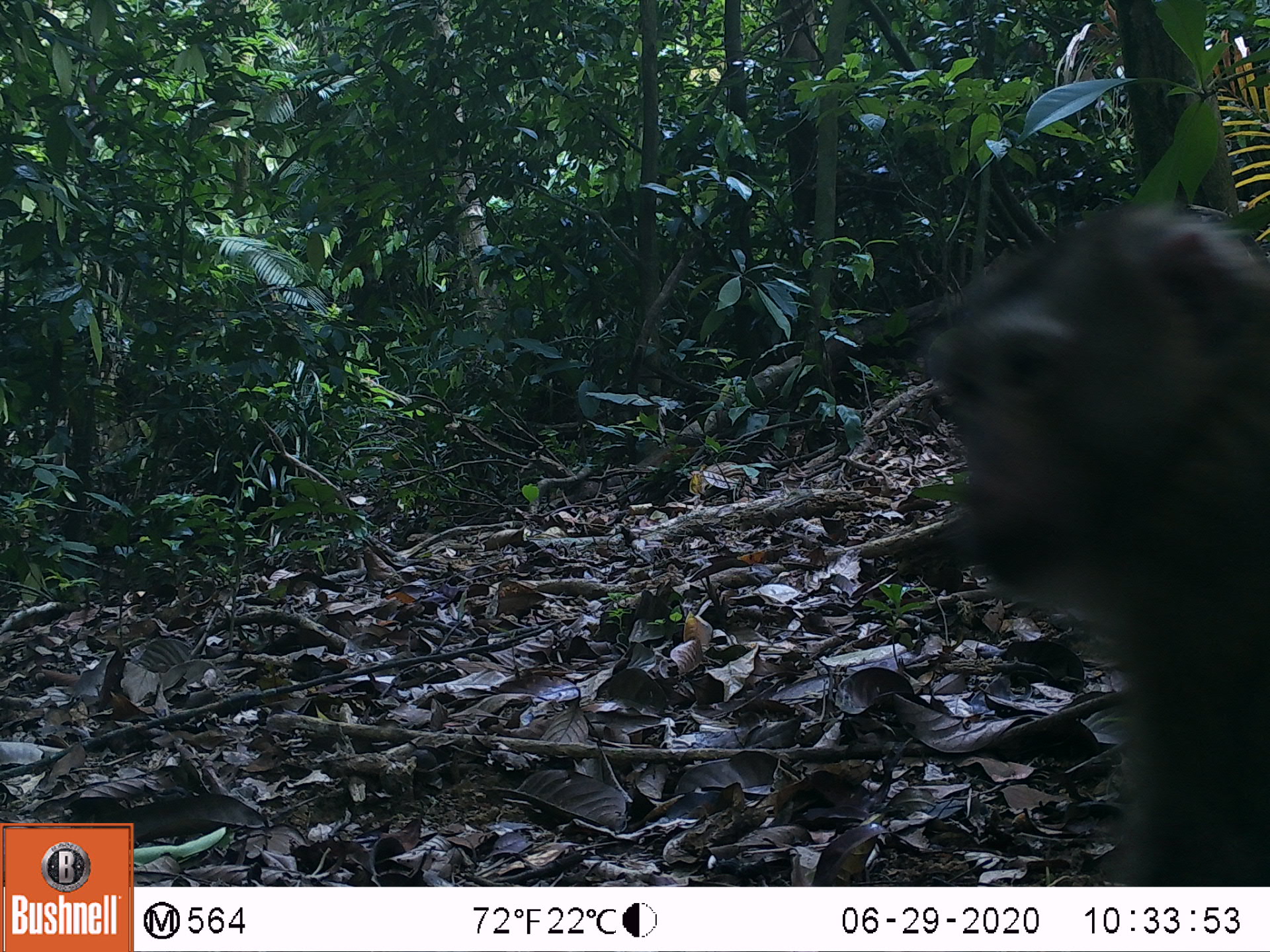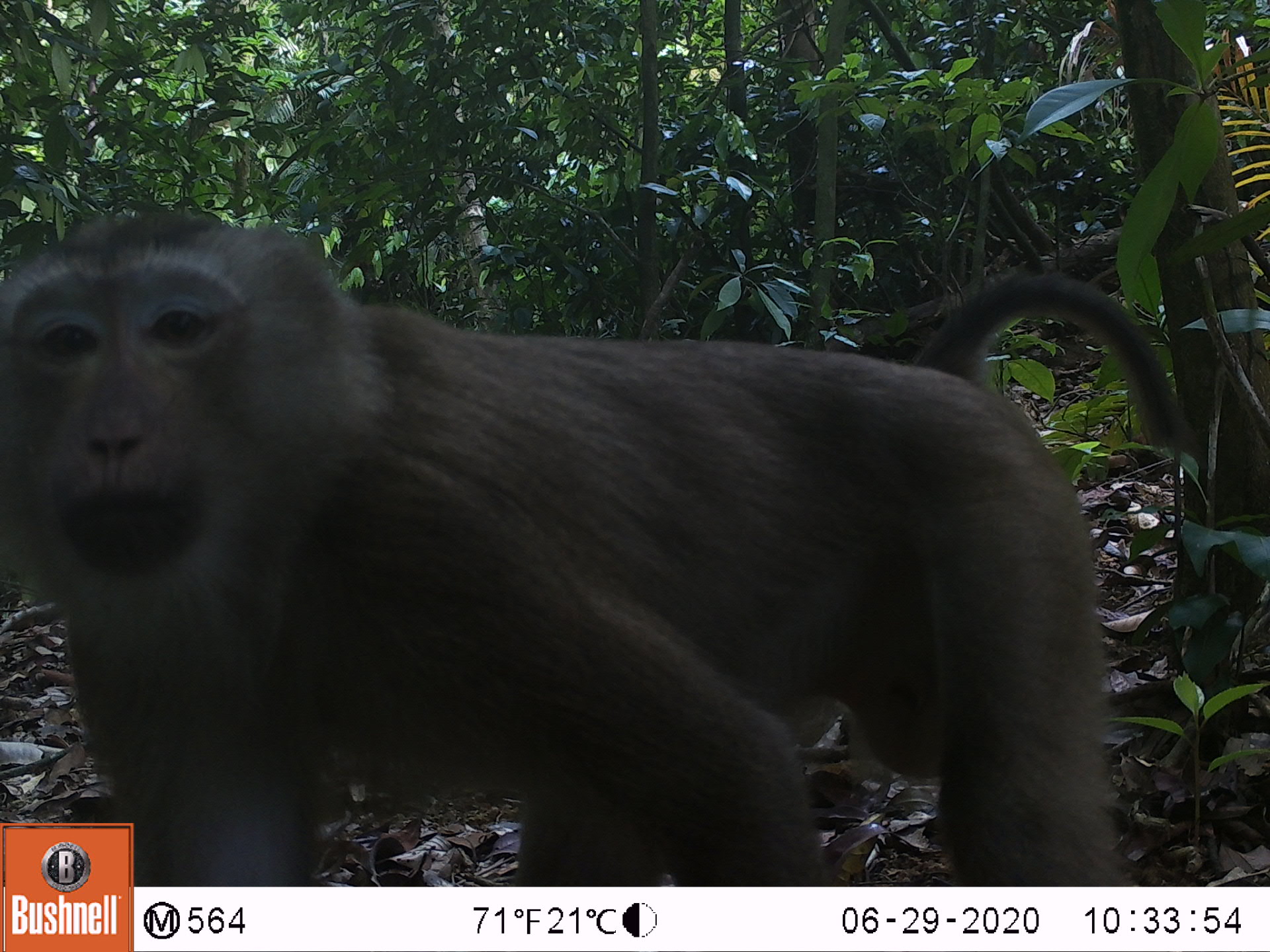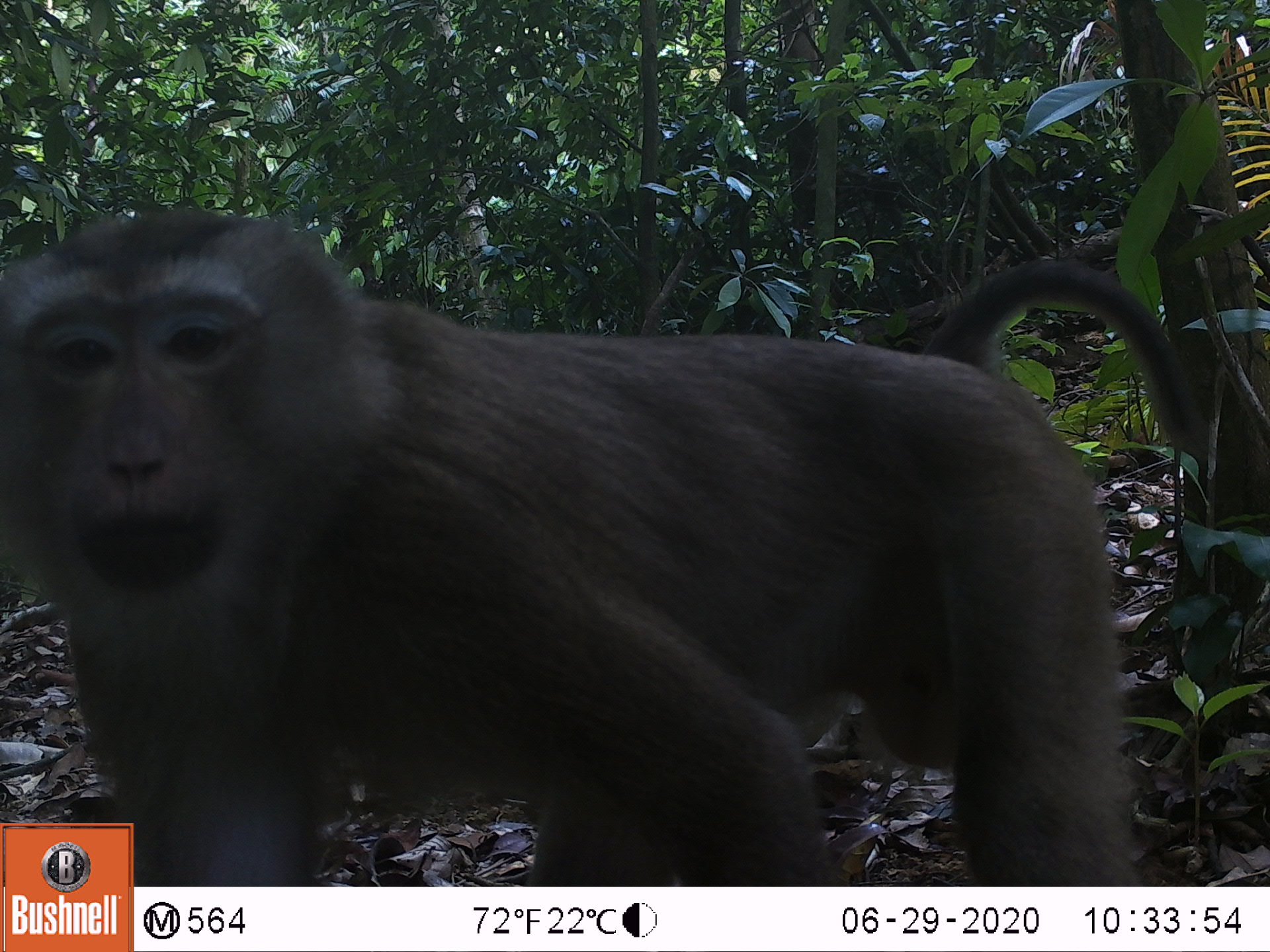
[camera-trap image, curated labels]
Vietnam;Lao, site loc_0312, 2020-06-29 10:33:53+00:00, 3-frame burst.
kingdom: Animalia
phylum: Chordata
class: Mammalia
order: Primates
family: Cercopithecidae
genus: Macaca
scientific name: Macaca nemestrina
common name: pig-tailed macaque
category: pig tailed macaque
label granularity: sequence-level